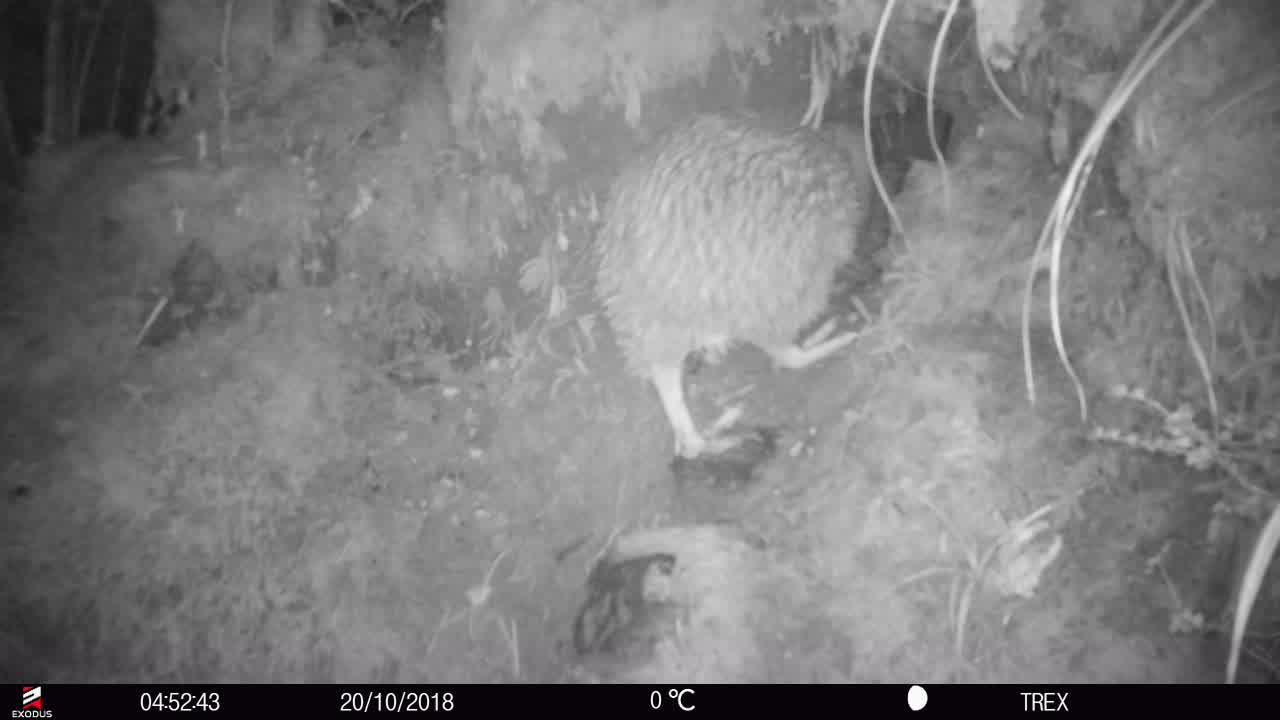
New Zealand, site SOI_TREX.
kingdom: Animalia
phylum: Chordata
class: Aves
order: Apterygiformes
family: Apterygidae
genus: Apteryx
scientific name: Apteryx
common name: kiwi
Kiwi (Apteryx).